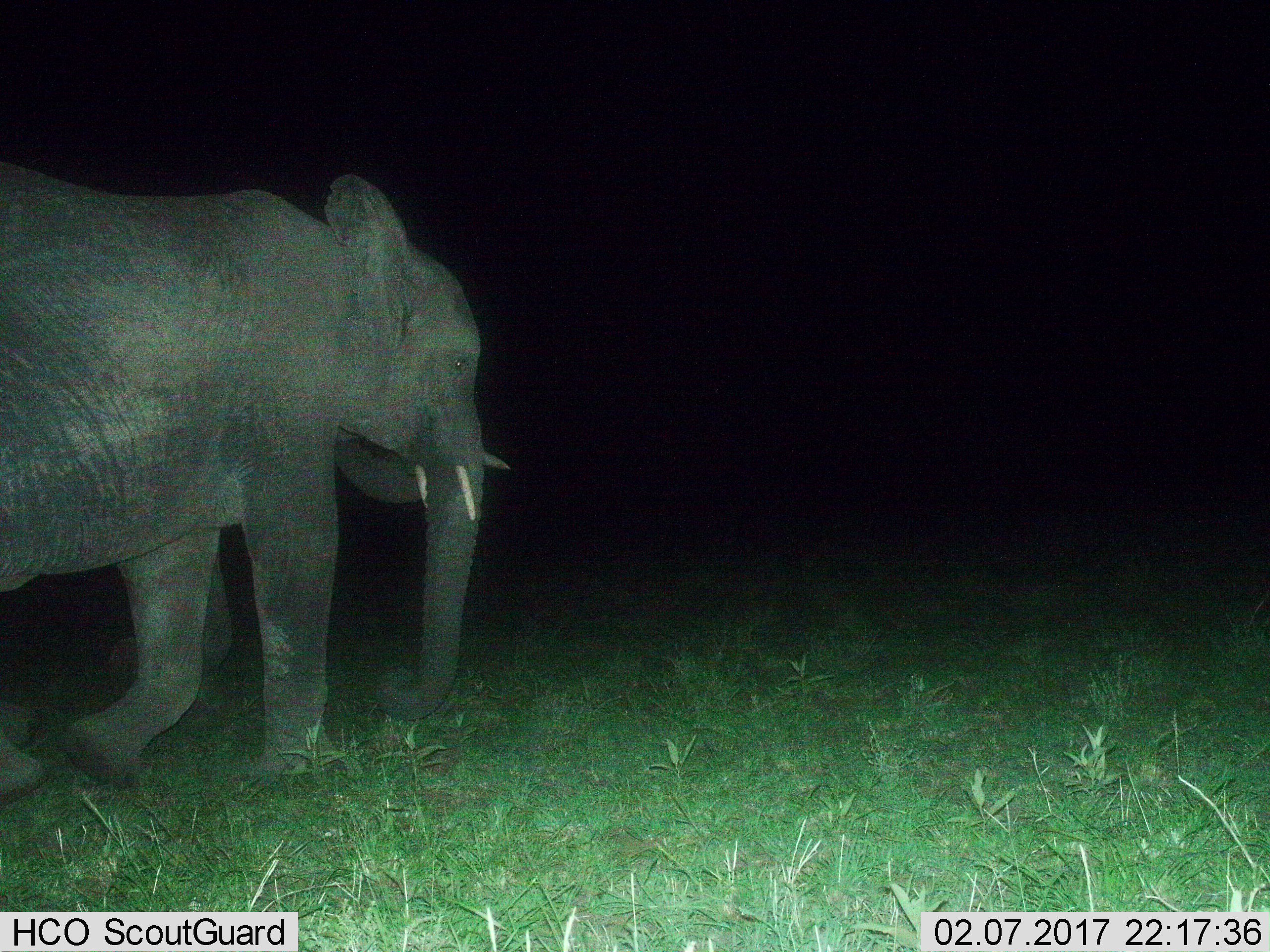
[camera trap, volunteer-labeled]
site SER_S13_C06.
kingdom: Animalia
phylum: Chordata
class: Mammalia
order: Proboscidea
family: Elephantidae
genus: Loxodonta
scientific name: Loxodonta africana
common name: african bush elephant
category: elephant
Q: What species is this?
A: Elephant (african bush elephant) (Loxodonta africana).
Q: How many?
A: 2.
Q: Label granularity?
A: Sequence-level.